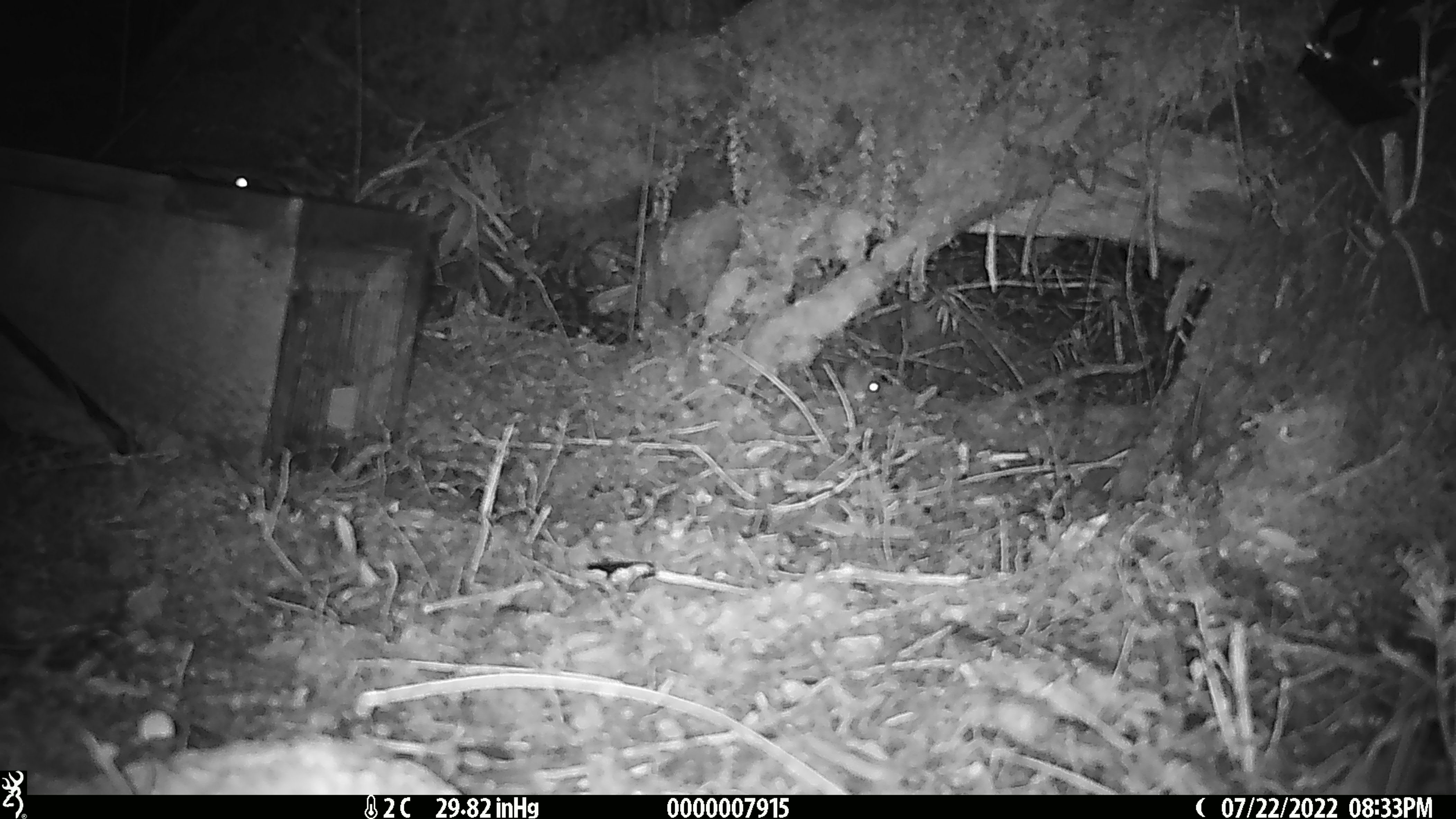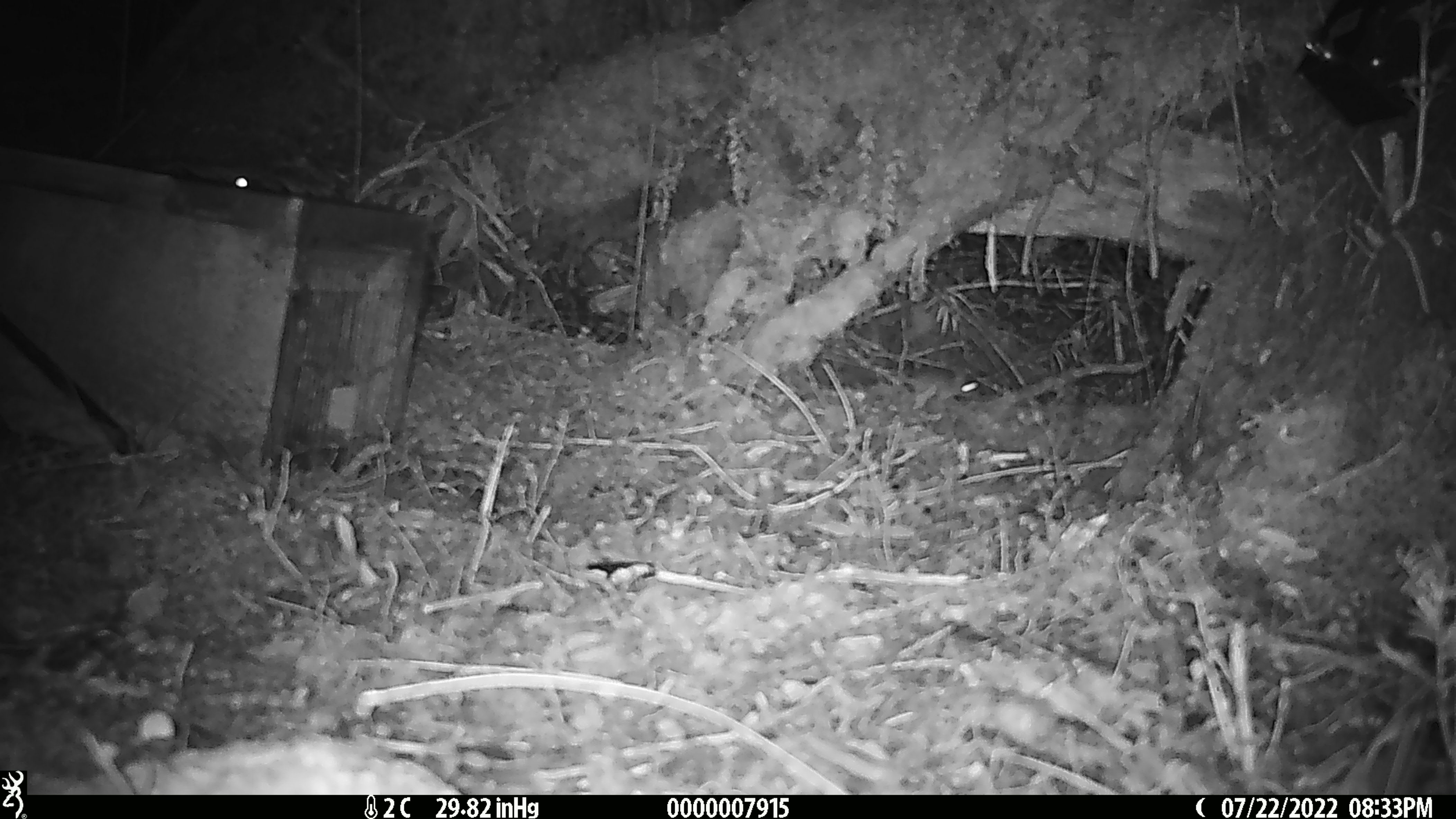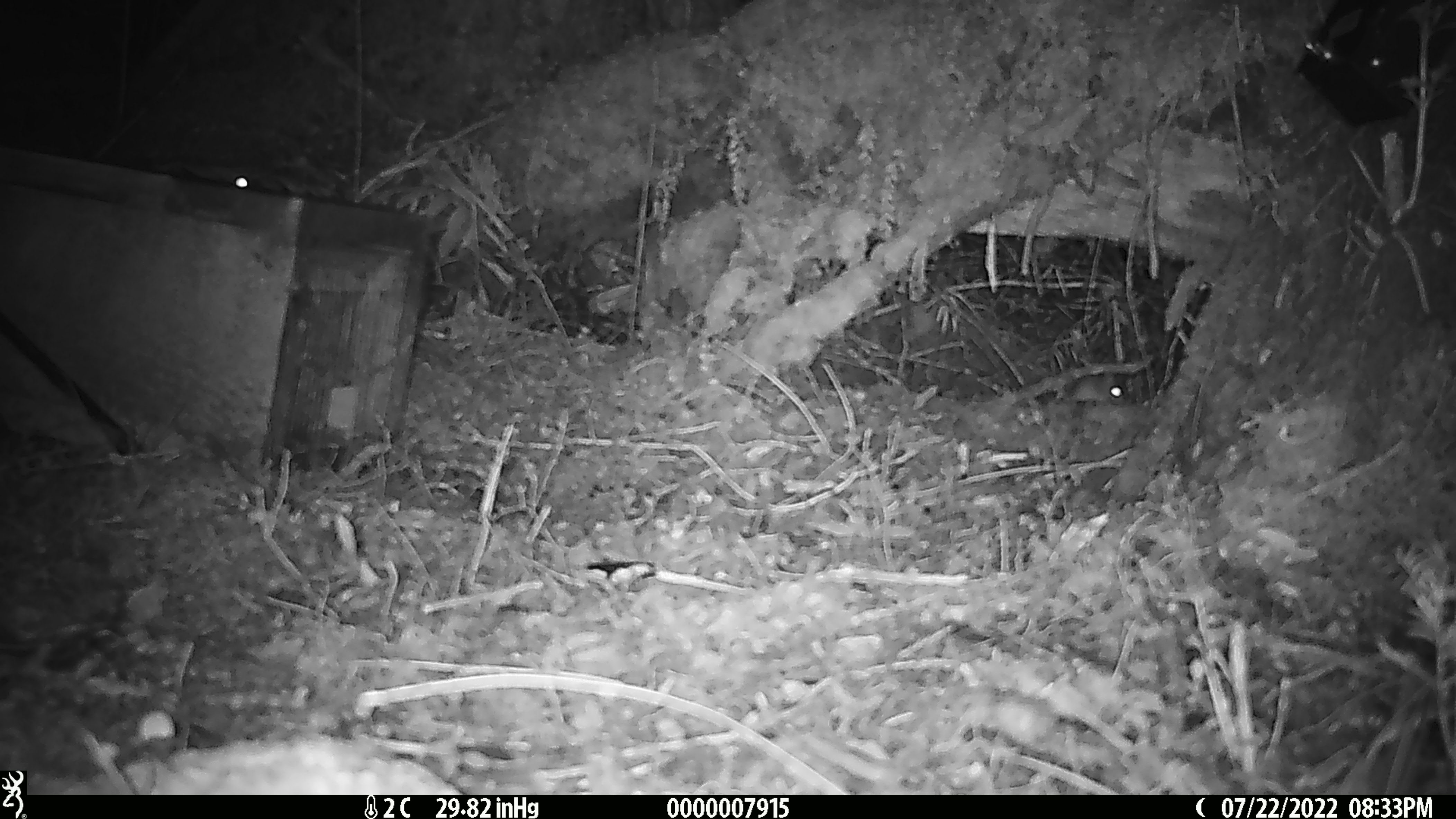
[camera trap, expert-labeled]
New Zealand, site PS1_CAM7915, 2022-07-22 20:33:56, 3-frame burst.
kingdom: Animalia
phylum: Chordata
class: Mammalia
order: Rodentia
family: Muridae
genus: Mus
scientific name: Mus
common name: mouse